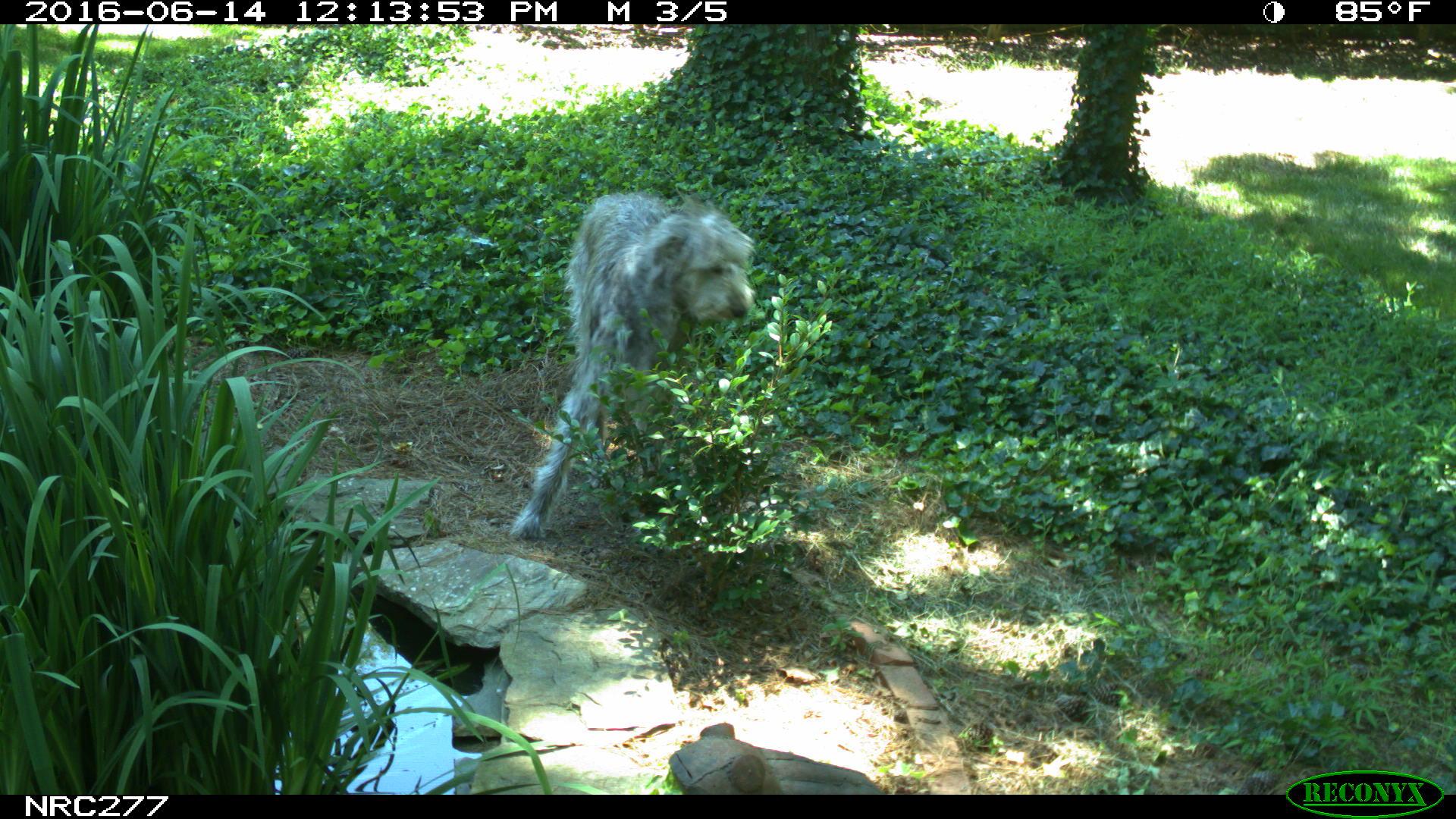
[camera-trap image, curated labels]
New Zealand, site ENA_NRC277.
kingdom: Animalia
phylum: Chordata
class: Mammalia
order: Carnivora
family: Canidae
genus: Canis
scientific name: Canis familiaris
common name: domestic dog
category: dog